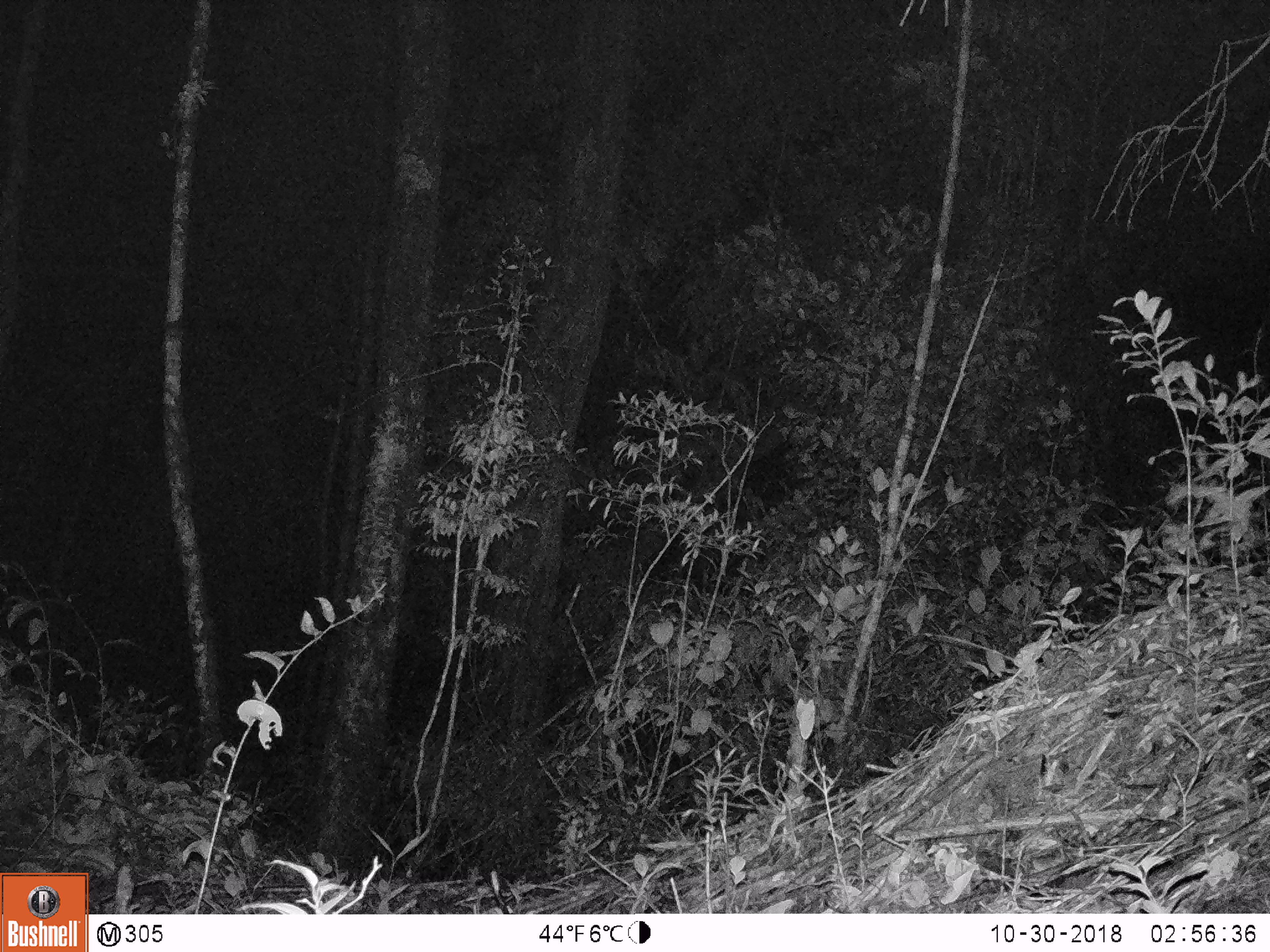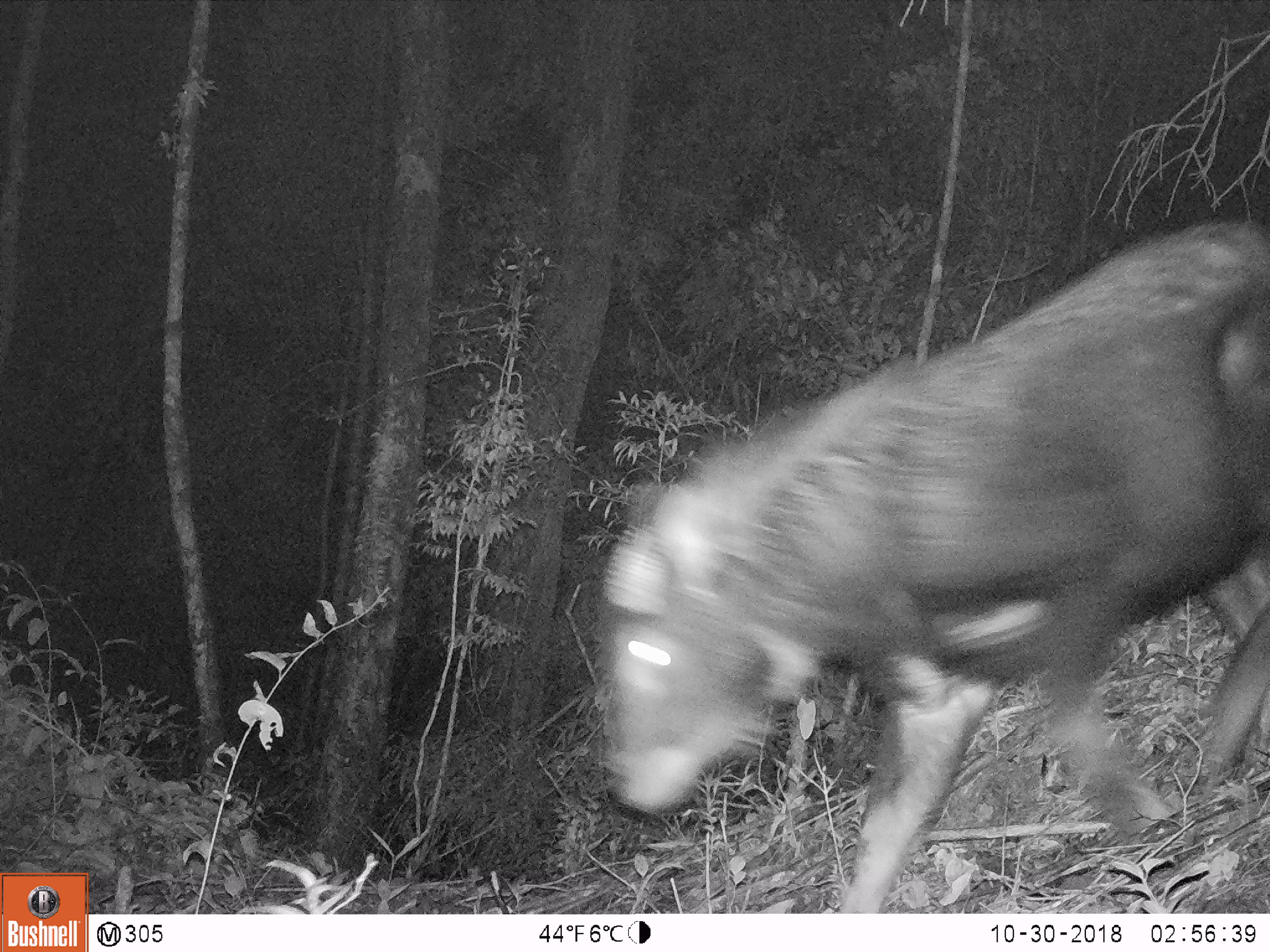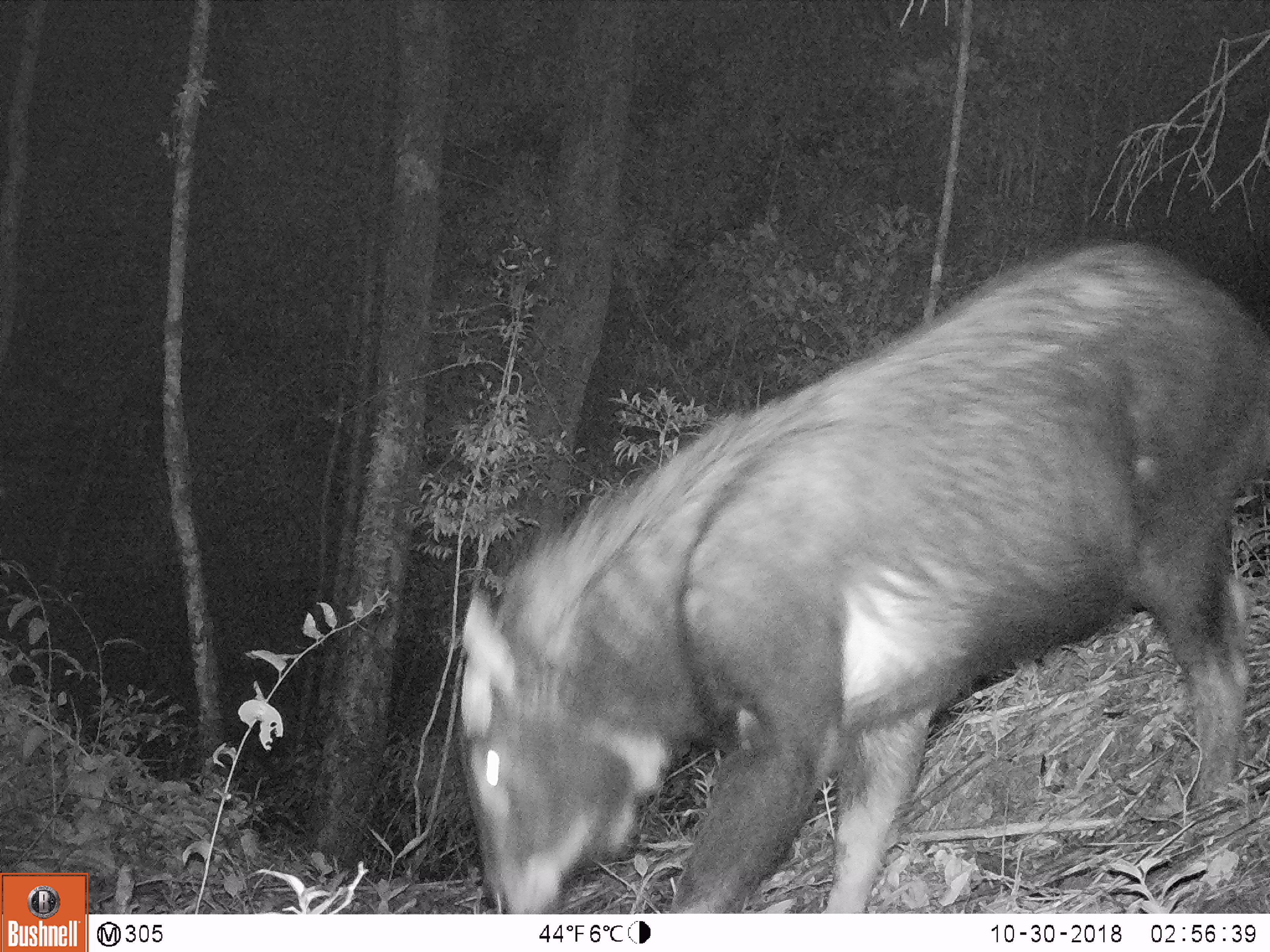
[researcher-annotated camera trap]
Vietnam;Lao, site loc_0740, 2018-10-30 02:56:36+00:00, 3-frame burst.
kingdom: Animalia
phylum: Chordata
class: Mammalia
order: Artiodactyla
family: Bovidae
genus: Capricornis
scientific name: Capricornis sumatraensis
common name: chinese serow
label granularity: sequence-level